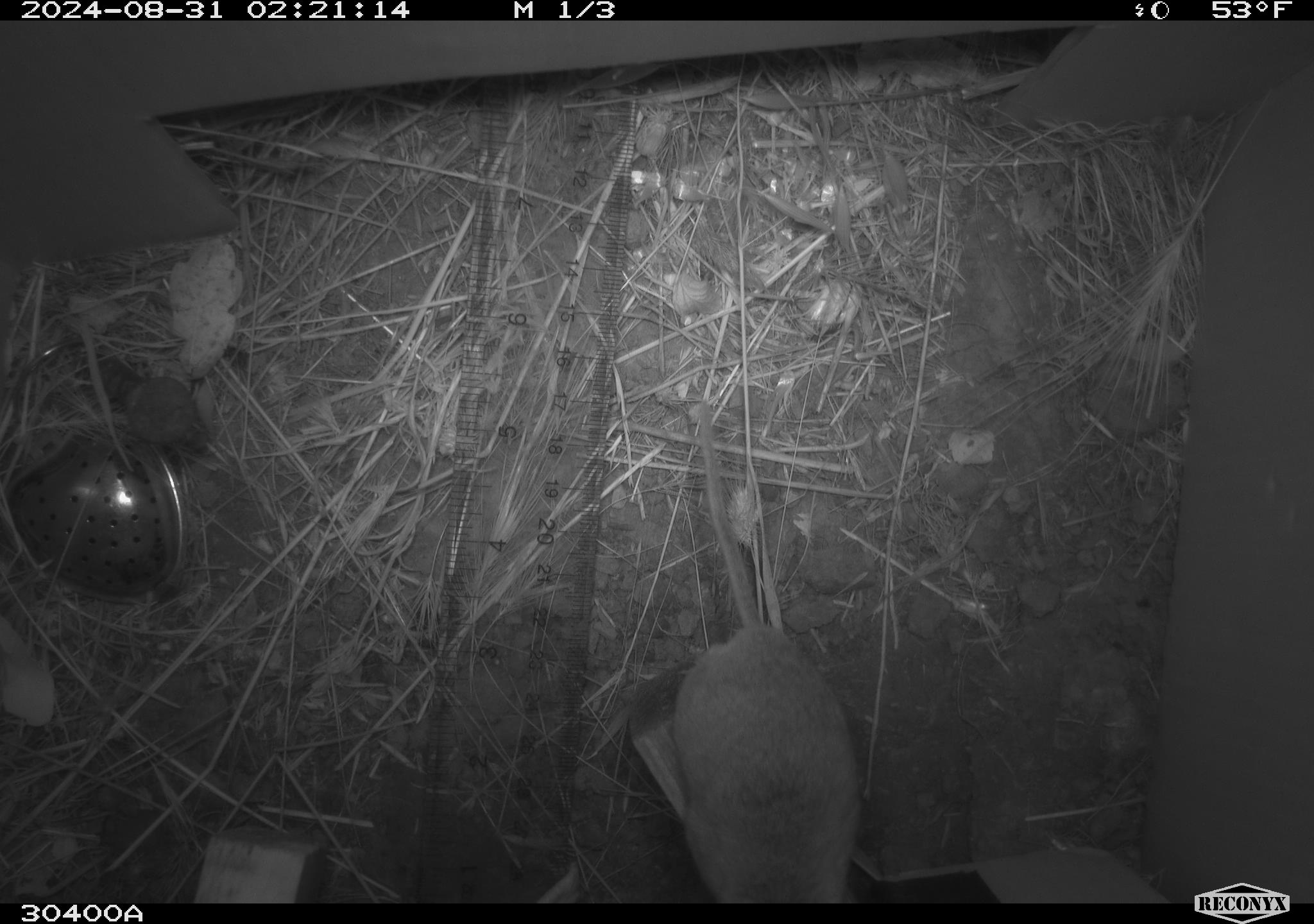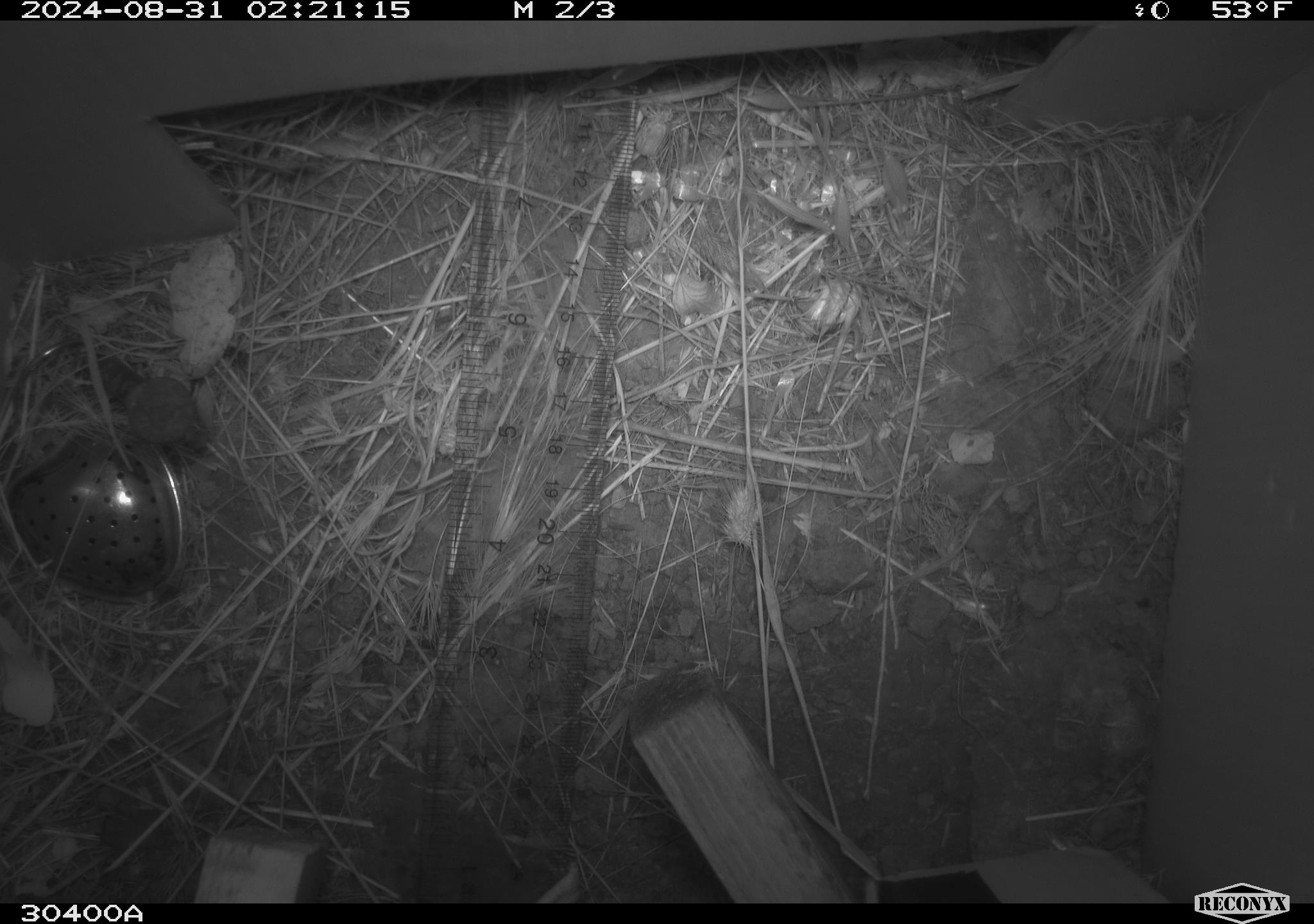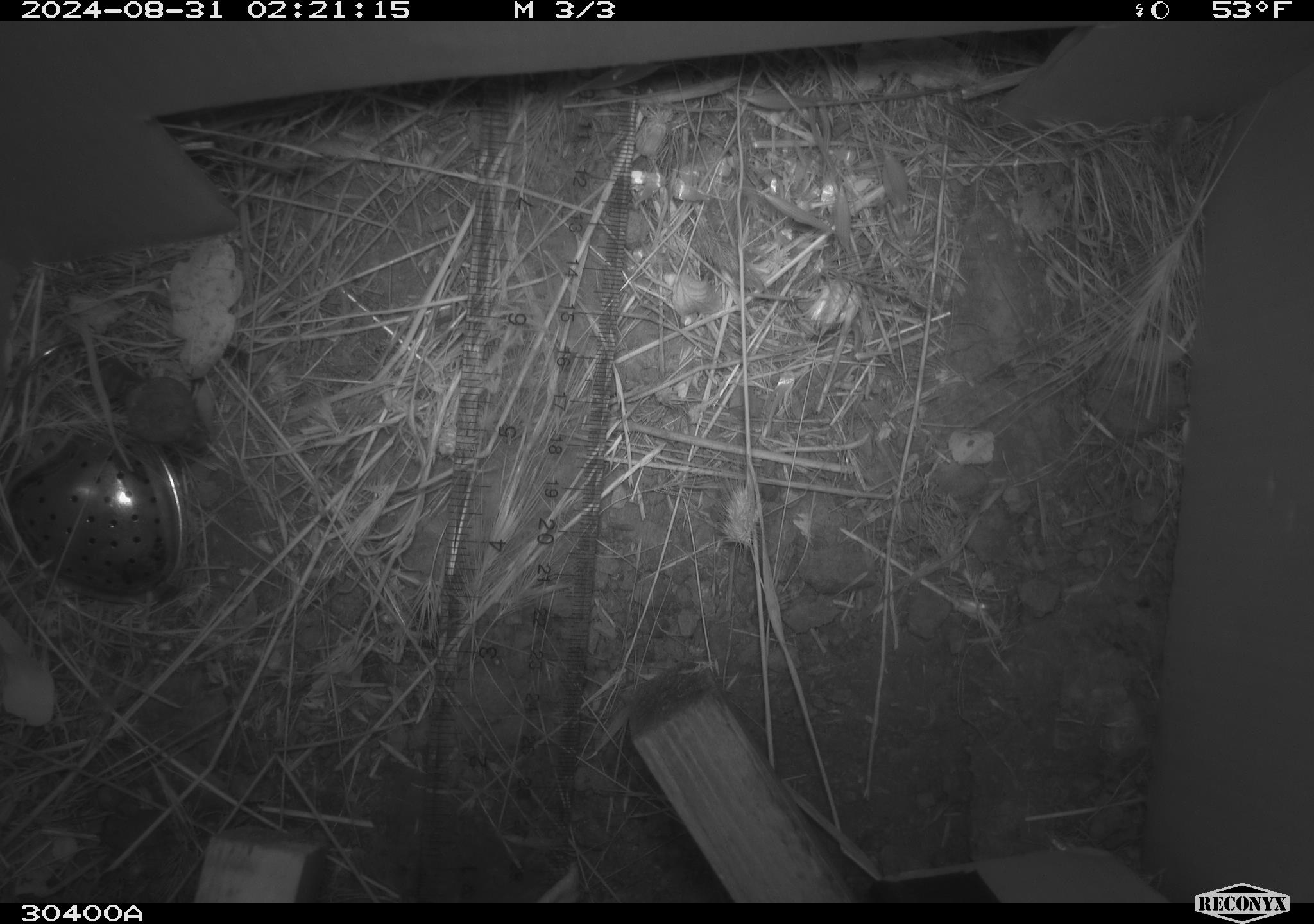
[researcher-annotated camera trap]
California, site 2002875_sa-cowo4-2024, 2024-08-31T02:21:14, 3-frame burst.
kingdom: Animalia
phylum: Chordata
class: Mammalia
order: Rodentia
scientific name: Rodentia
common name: rodent